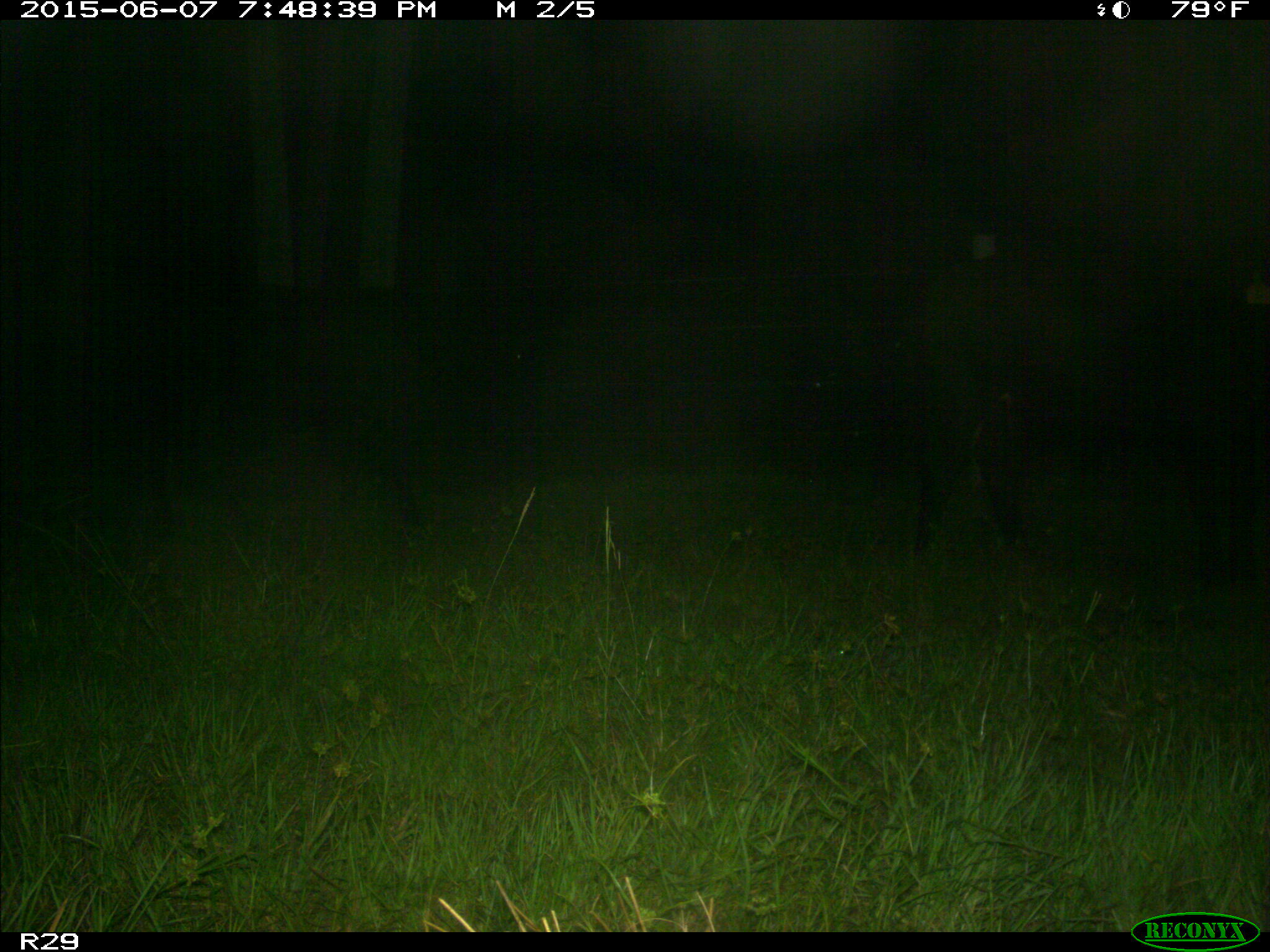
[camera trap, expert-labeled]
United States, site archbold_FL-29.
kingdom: Animalia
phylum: Chordata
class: Mammalia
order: Artiodactyla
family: Bovidae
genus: Bos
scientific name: Bos taurus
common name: domestic cow